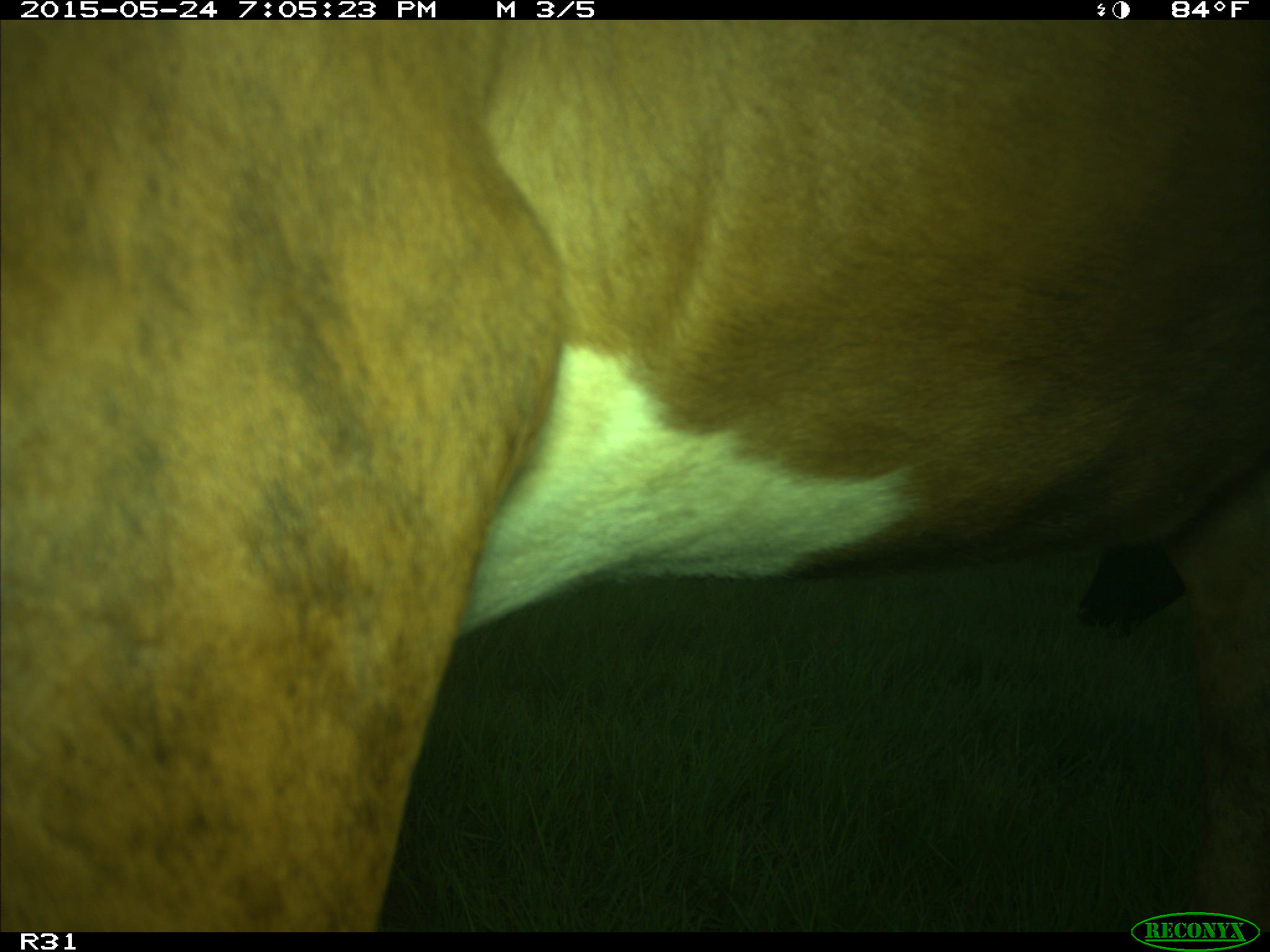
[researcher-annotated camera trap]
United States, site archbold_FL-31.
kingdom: Animalia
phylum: Chordata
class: Mammalia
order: Artiodactyla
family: Bovidae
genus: Bos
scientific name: Bos taurus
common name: domestic cow